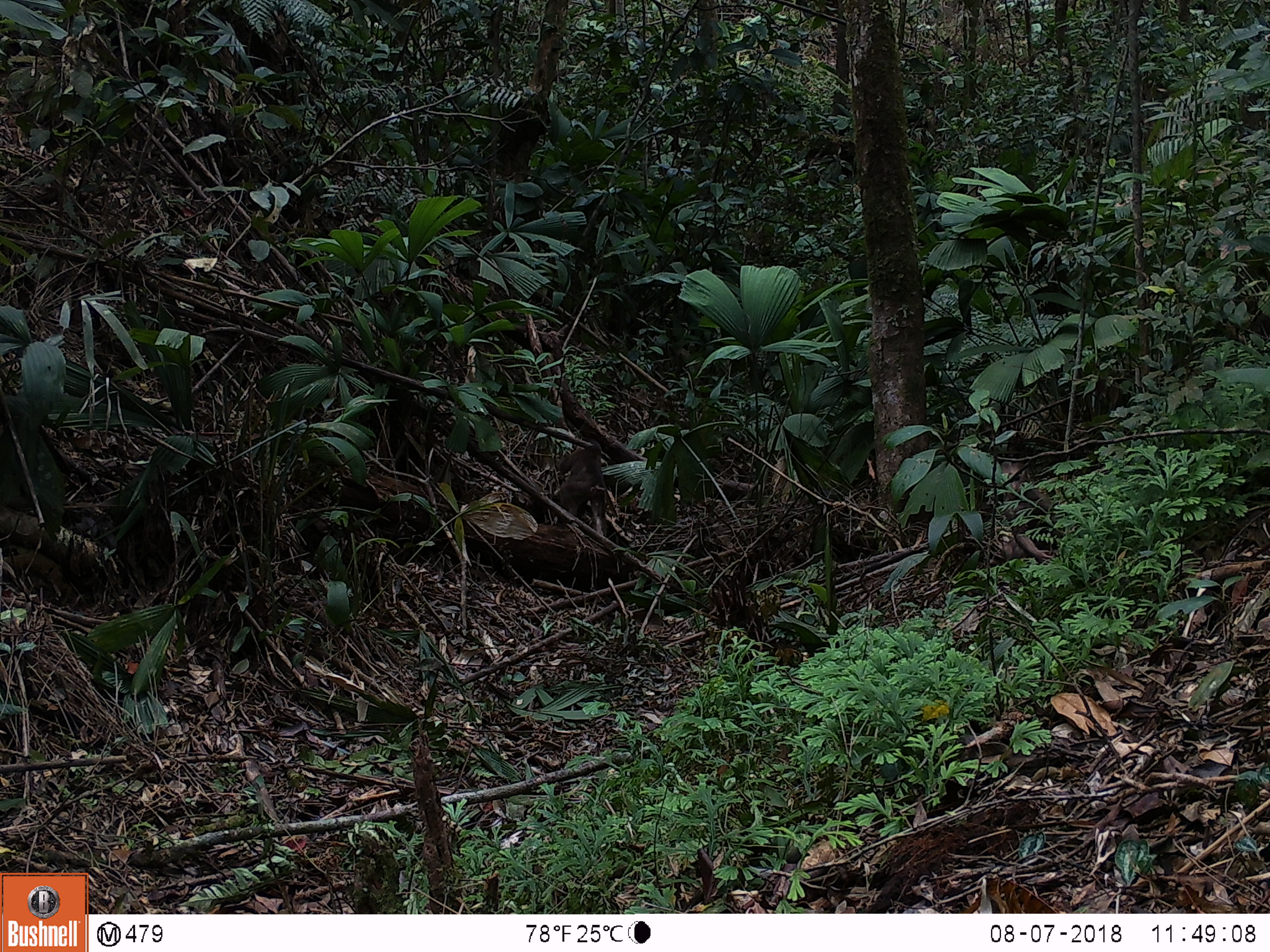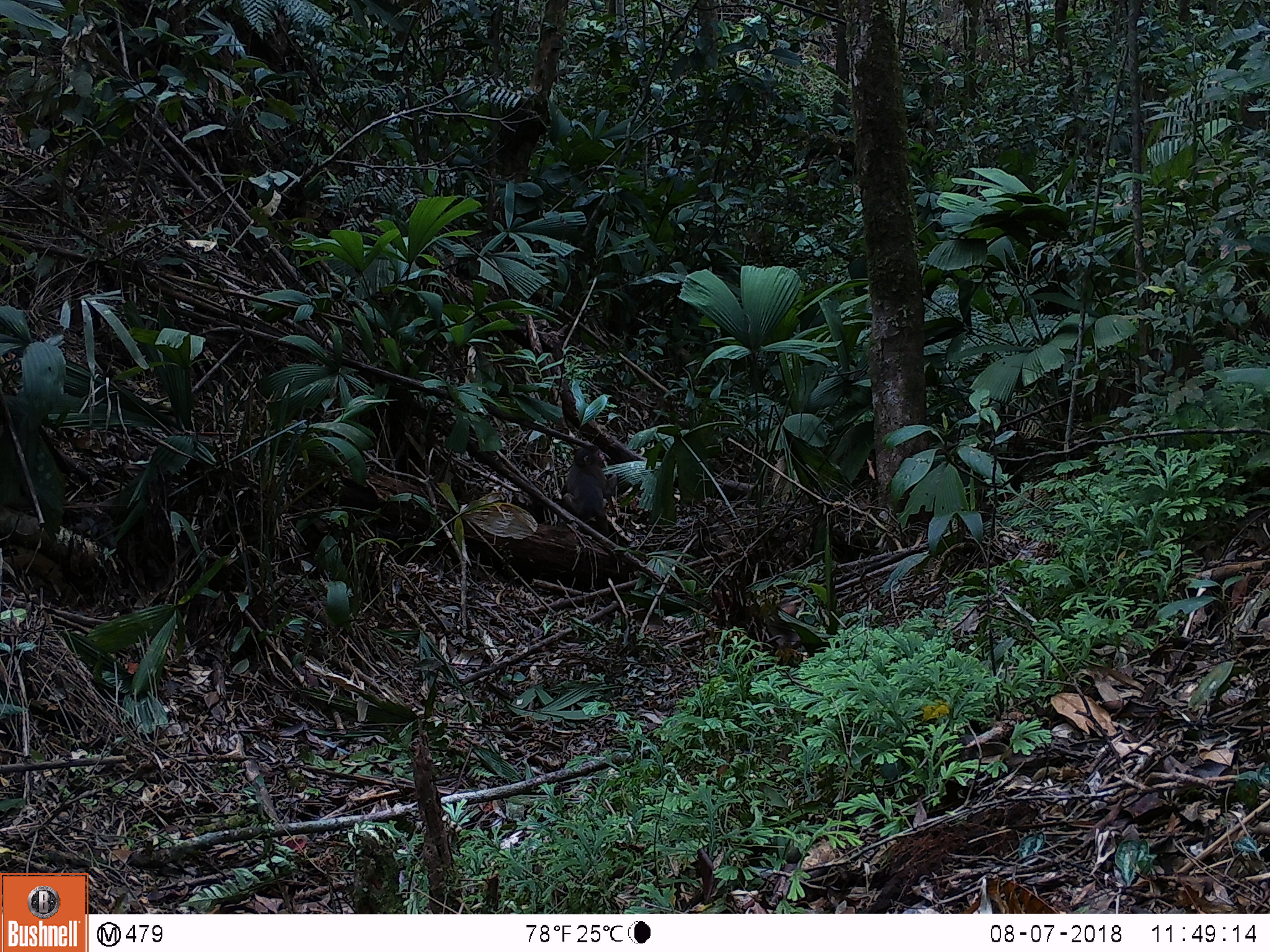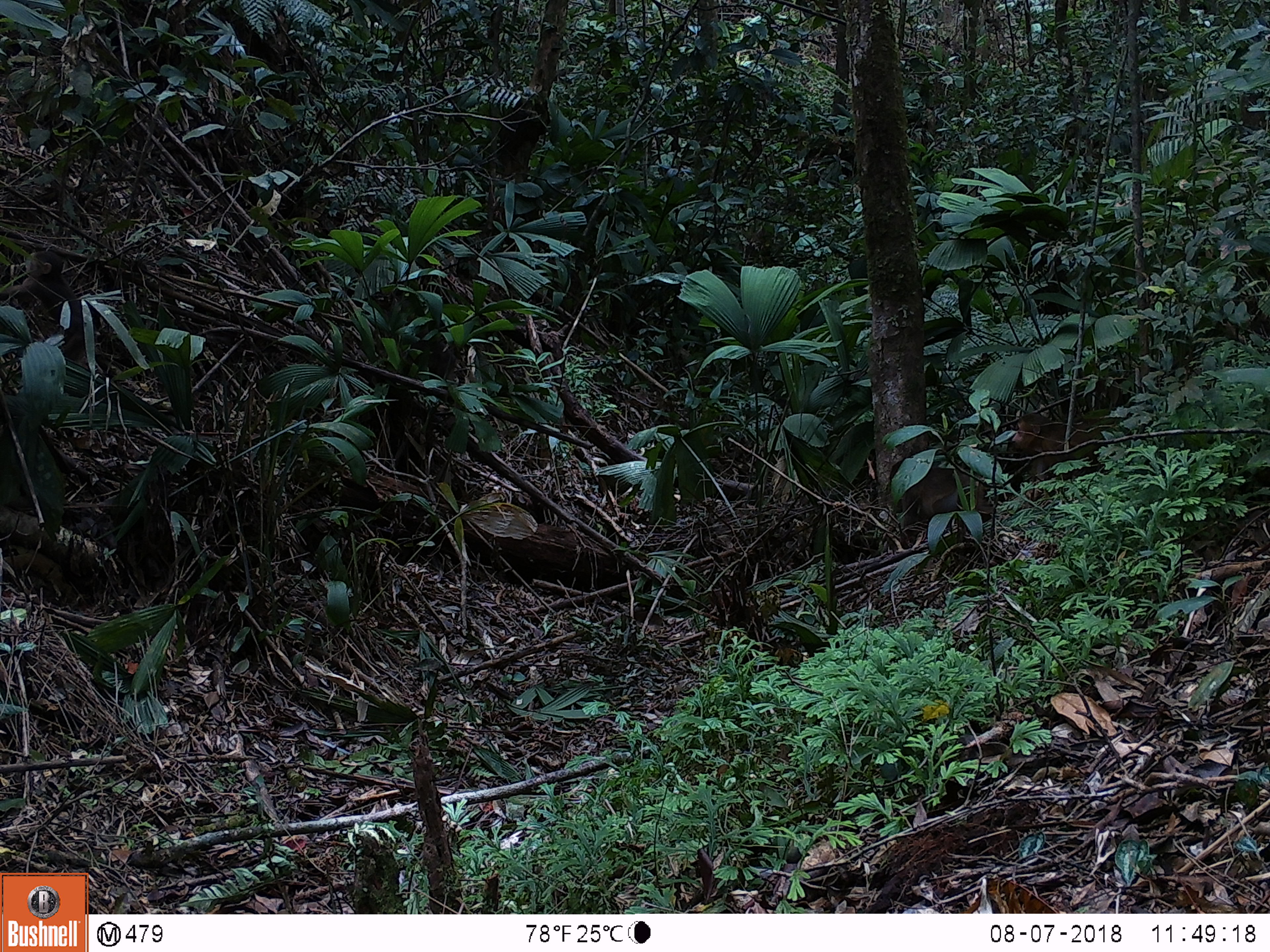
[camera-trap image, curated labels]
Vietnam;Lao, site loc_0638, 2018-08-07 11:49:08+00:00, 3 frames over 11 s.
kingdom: Animalia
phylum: Chordata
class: Mammalia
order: Primates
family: Cercopithecidae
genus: Macaca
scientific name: Macaca arctoides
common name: stump-tailed macaque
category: stump tailed macaque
Stump tailed macaque (stump-tailed macaque) (Macaca arctoides). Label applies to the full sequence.